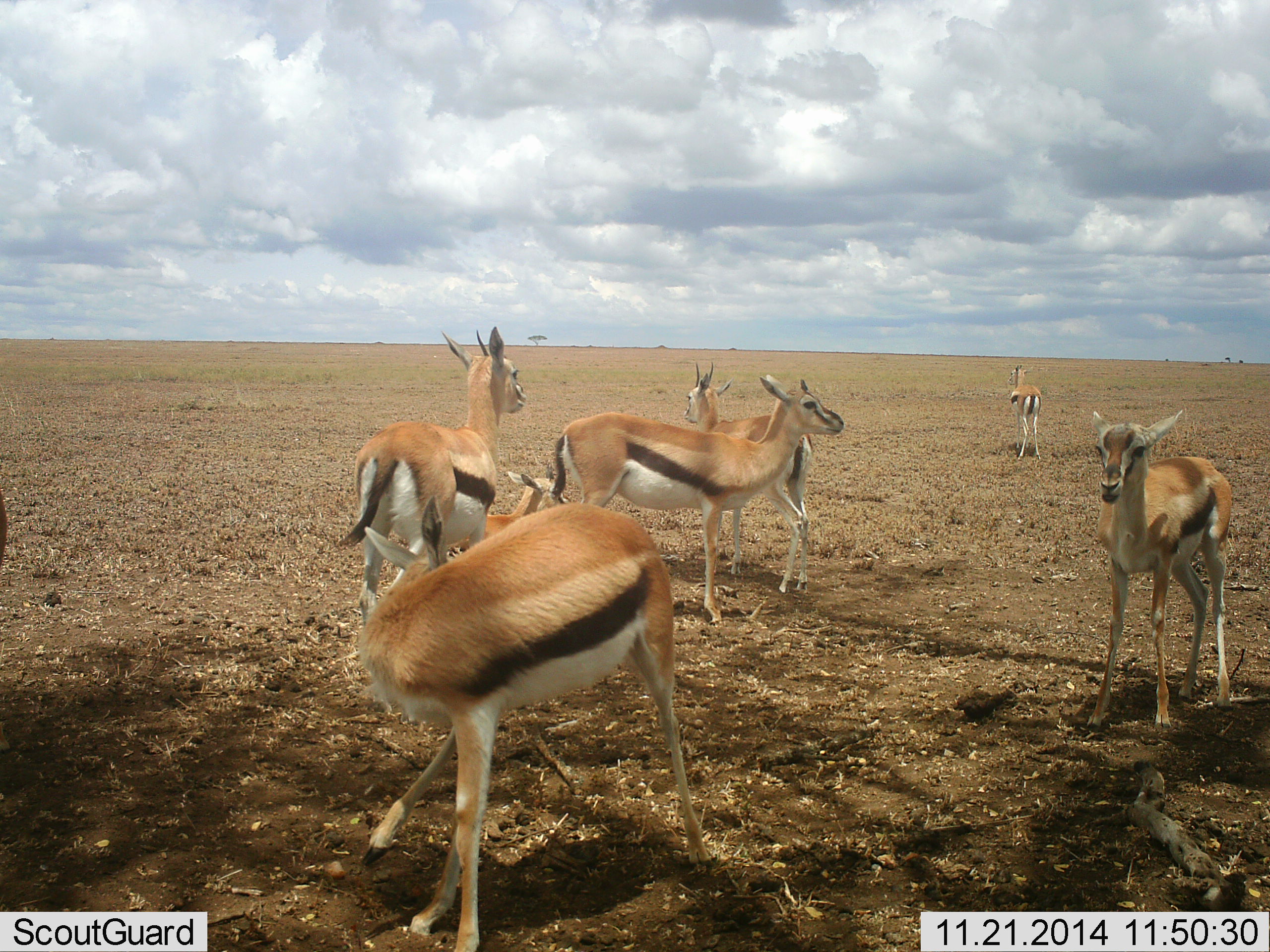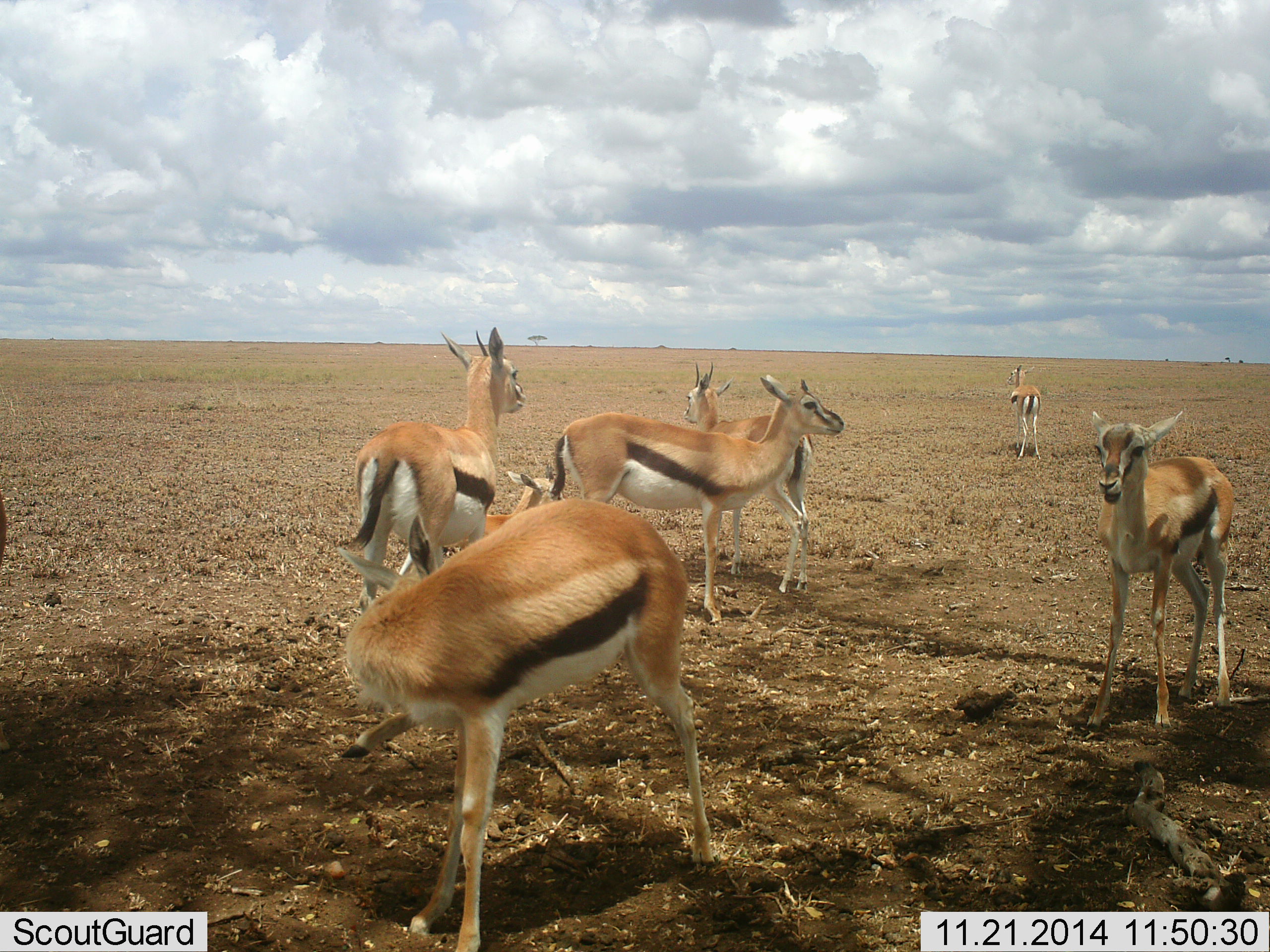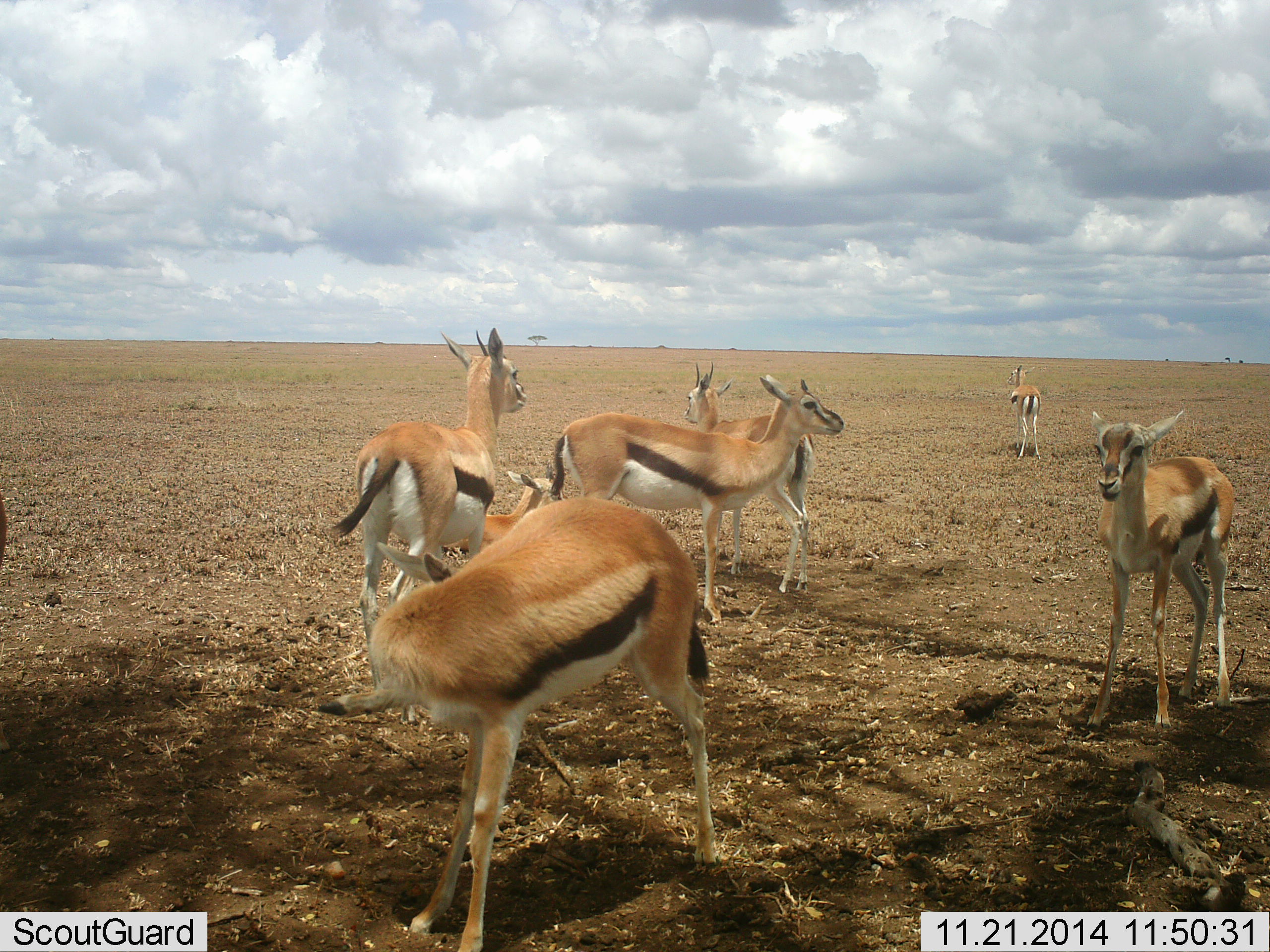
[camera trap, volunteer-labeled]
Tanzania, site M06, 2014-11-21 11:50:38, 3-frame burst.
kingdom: Animalia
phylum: Chordata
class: Mammalia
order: Artiodactyla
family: Bovidae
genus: Eudorcas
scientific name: Eudorcas thomsonii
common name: thomson's gazelle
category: gazellethomsons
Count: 7.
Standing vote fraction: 100%.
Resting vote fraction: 30%.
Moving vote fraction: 0%.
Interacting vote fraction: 0%.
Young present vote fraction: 30%.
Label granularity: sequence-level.